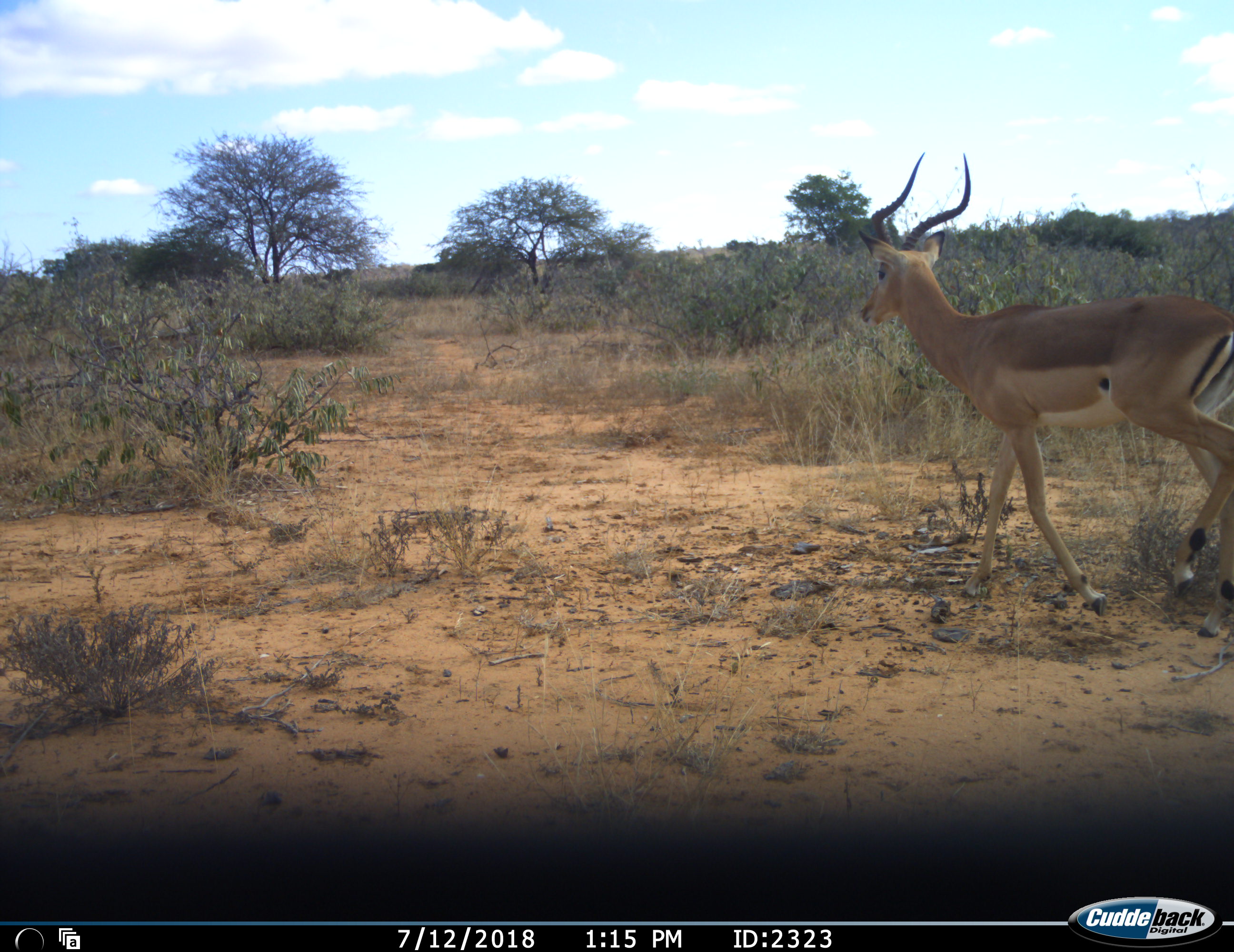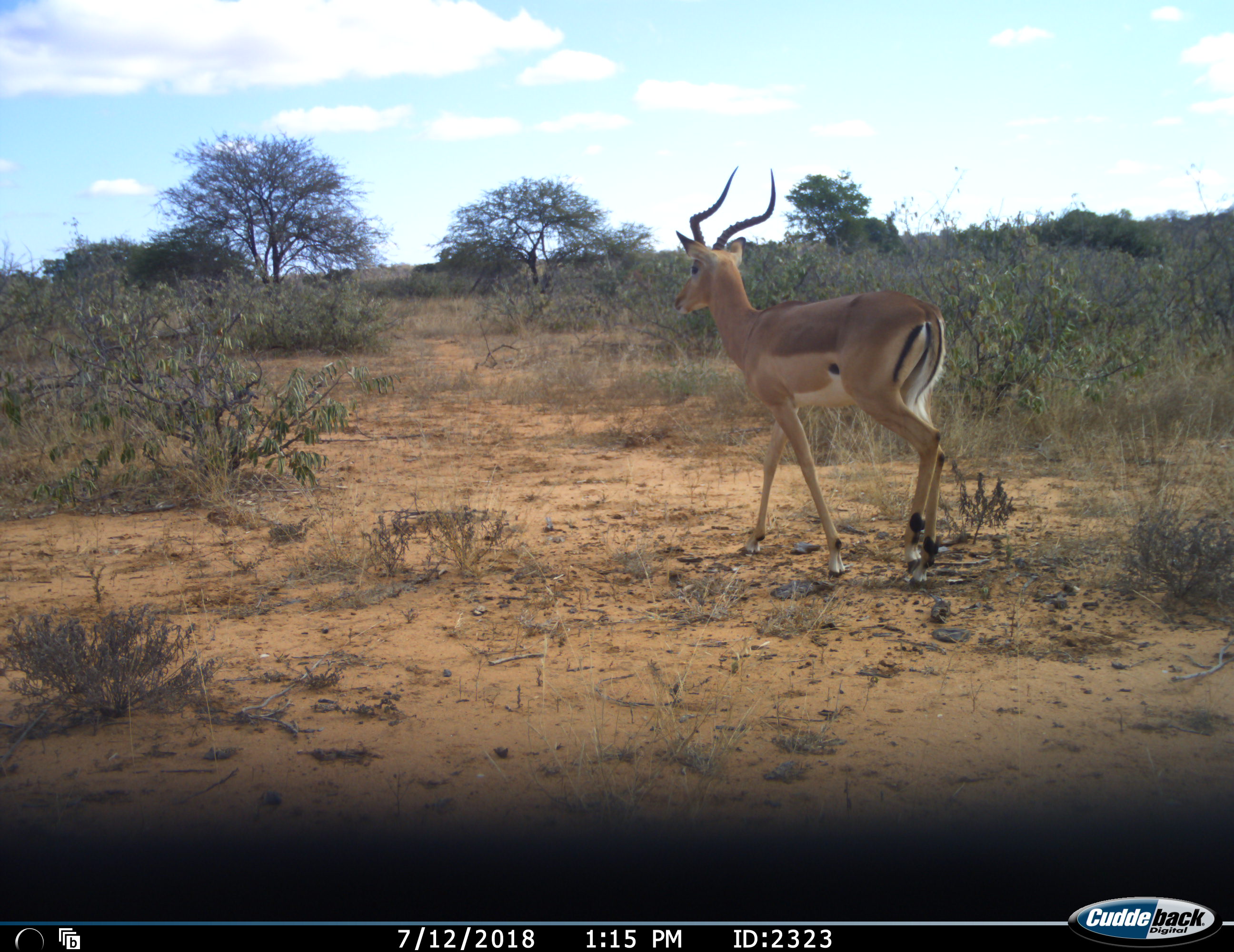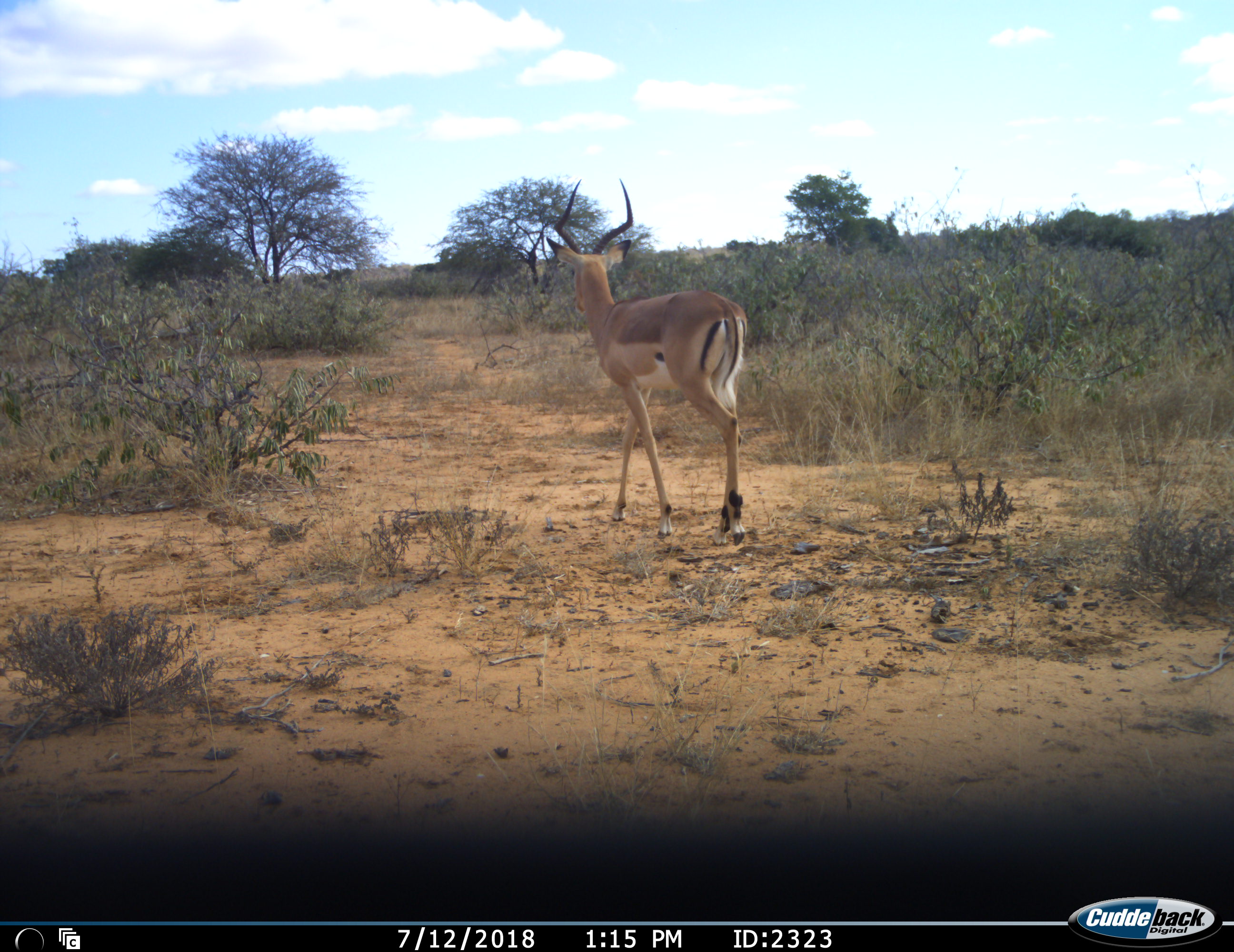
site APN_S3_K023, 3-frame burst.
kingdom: Animalia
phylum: Chordata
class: Mammalia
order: Artiodactyla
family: Bovidae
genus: Aepyceros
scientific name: Aepyceros melampus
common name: impala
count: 1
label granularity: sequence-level